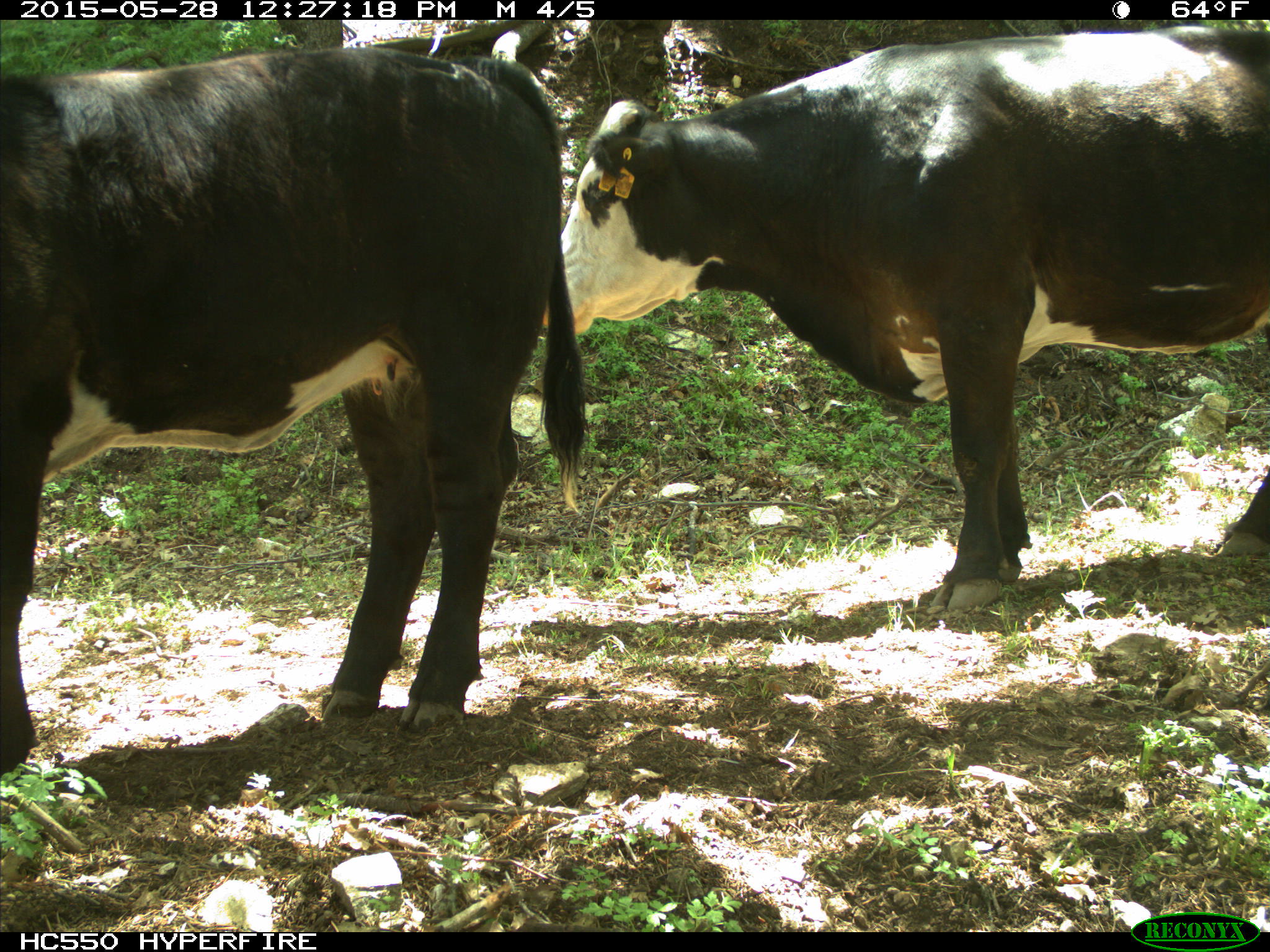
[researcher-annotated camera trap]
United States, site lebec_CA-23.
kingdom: Animalia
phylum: Chordata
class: Mammalia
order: Artiodactyla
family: Bovidae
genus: Bos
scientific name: Bos taurus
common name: domestic cow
Bos taurus (domestic cow).